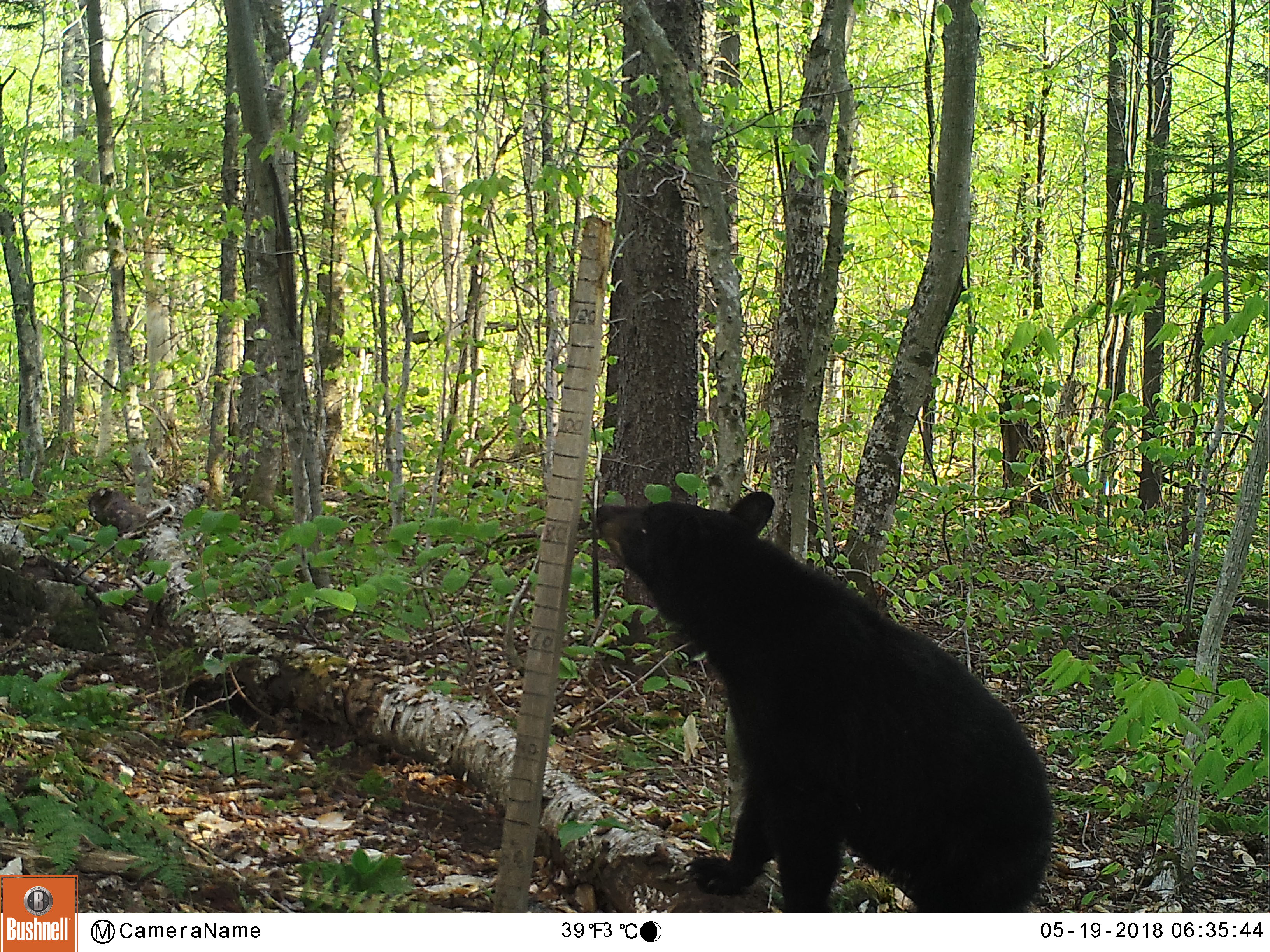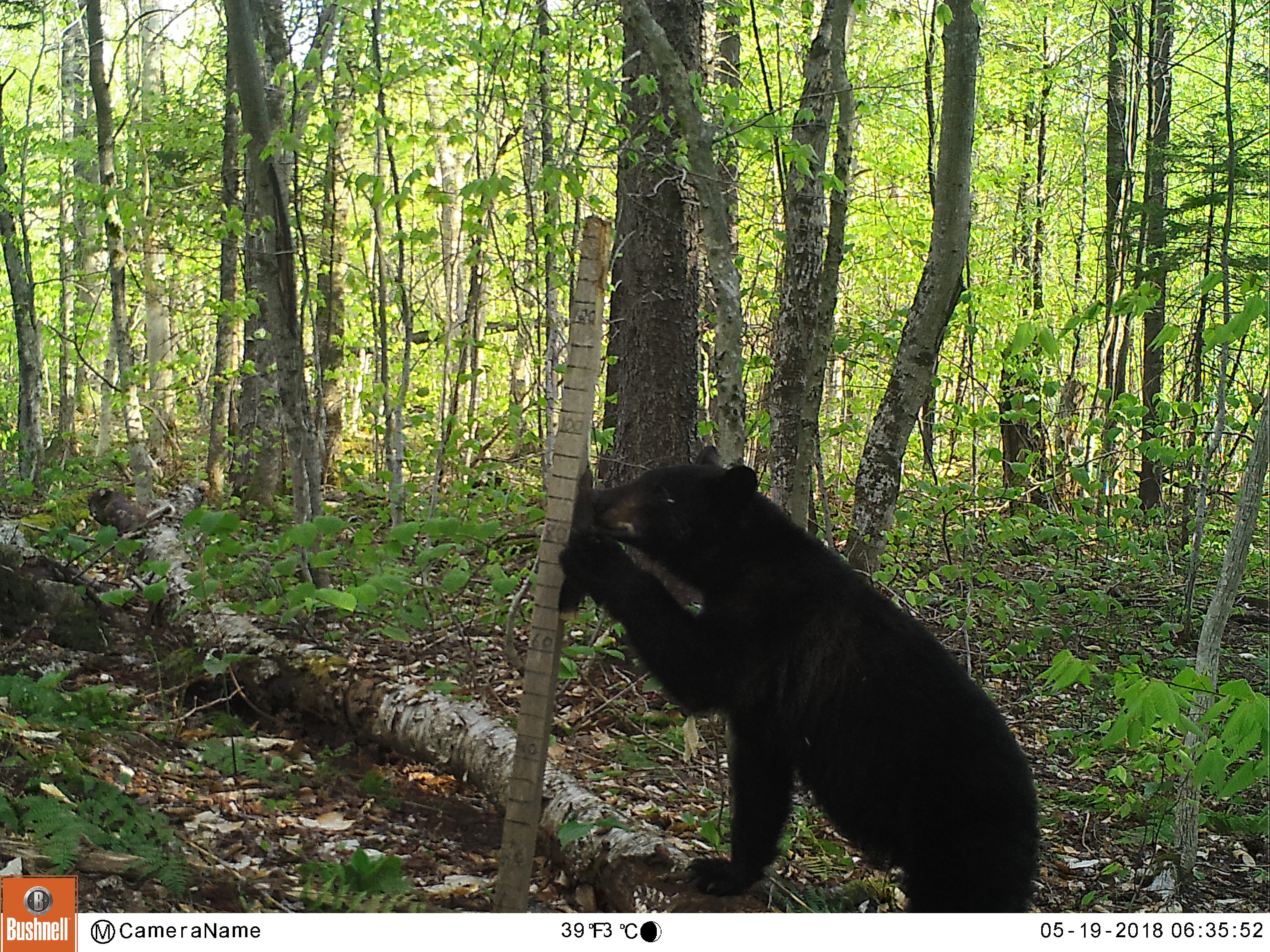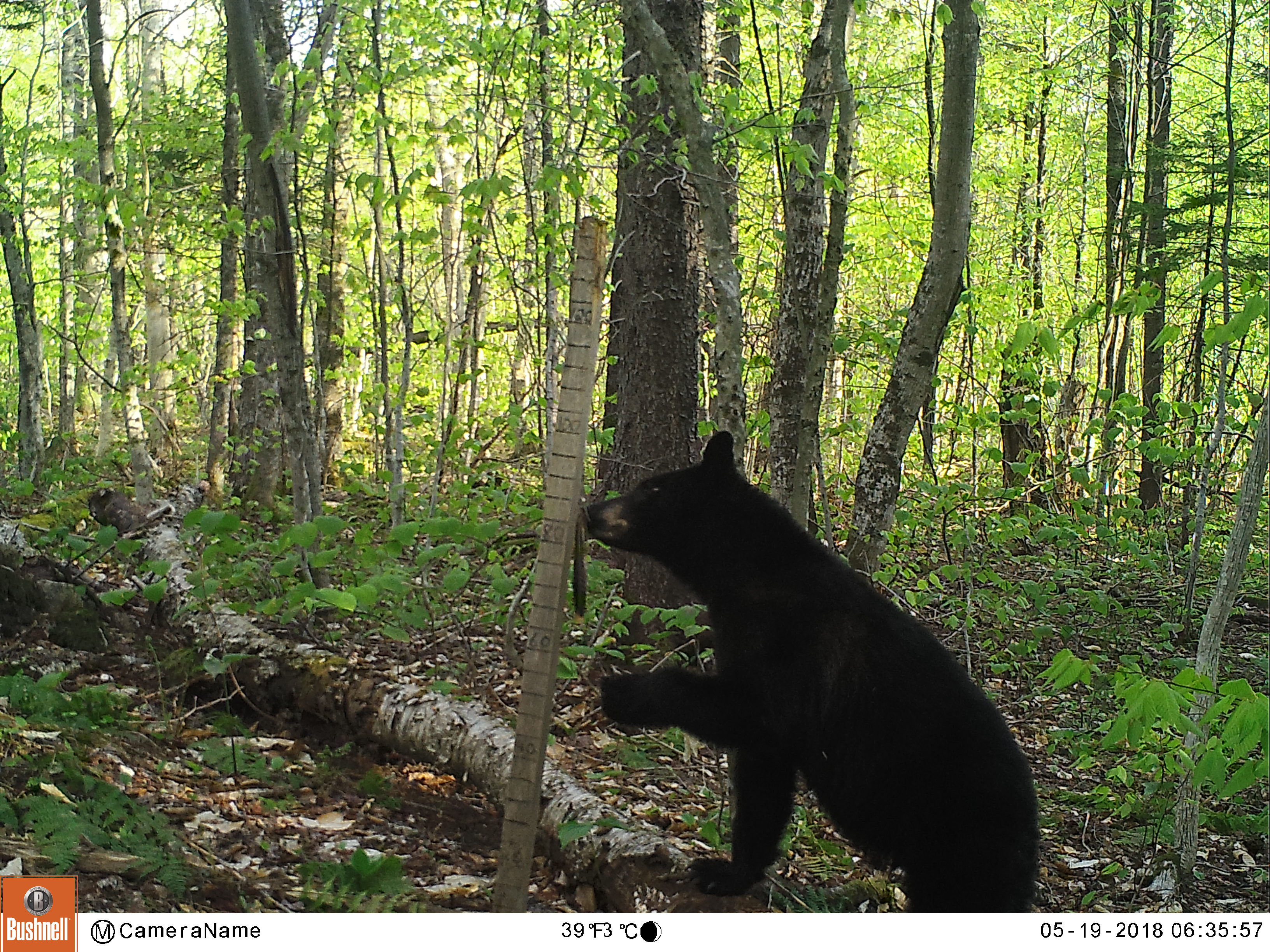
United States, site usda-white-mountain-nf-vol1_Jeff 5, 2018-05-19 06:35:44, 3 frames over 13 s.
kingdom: Animalia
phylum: Chordata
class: Mammalia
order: Carnivora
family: Ursidae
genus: Ursus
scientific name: Ursus americanus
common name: black bear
Black bear (Ursus americanus).